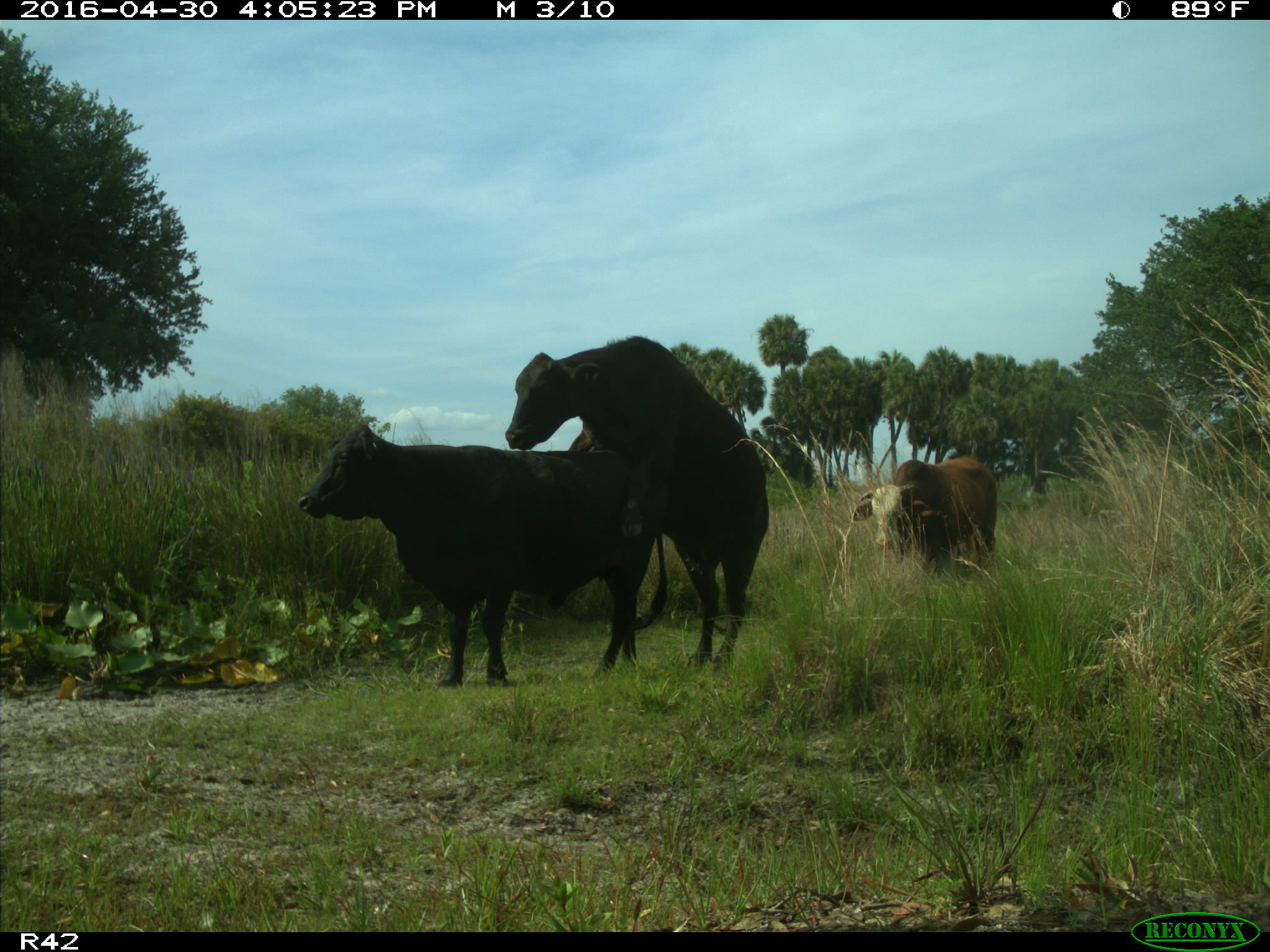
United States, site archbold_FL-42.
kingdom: Animalia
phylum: Chordata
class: Mammalia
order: Artiodactyla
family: Bovidae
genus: Bos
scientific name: Bos taurus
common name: domestic cow